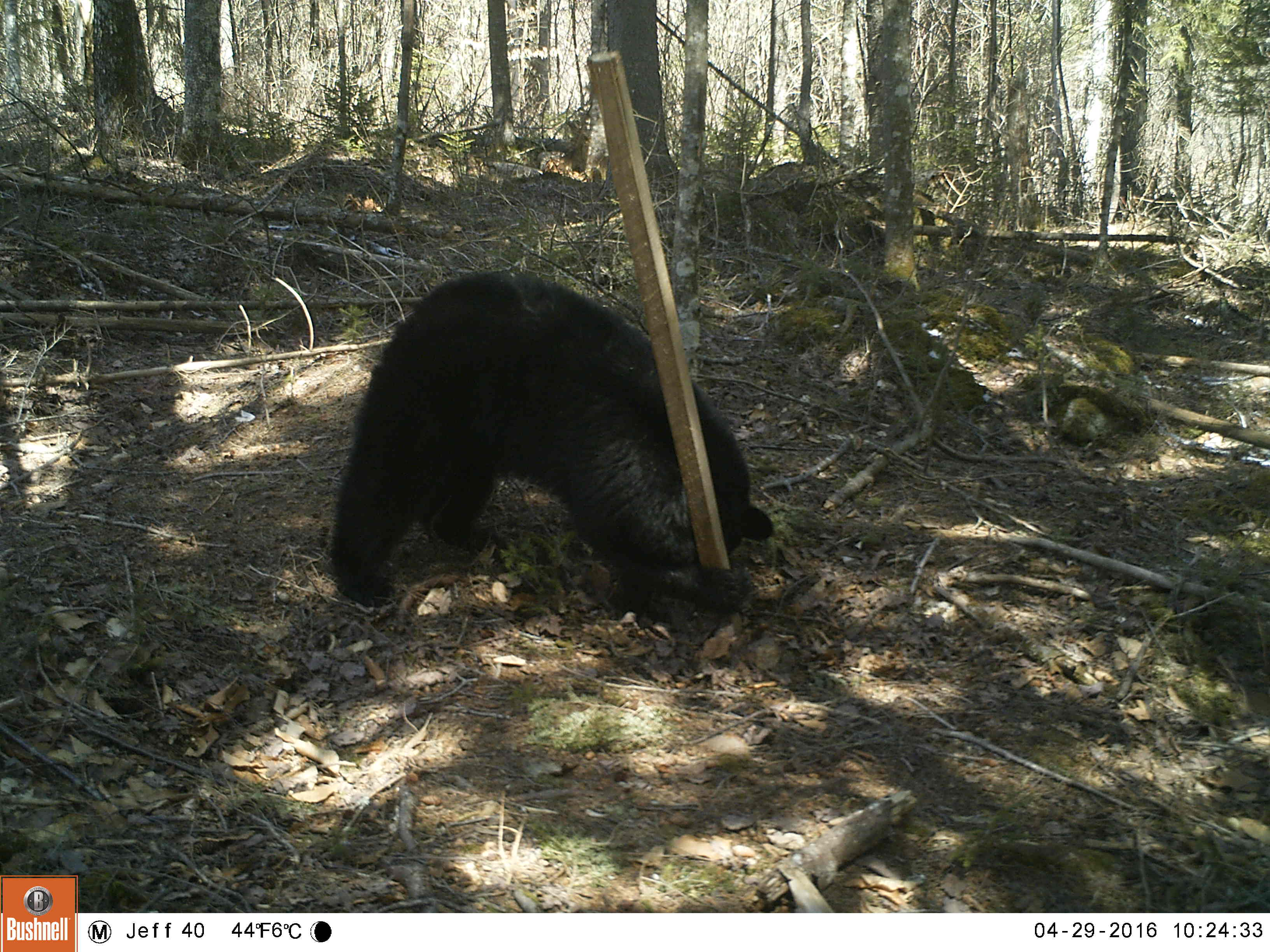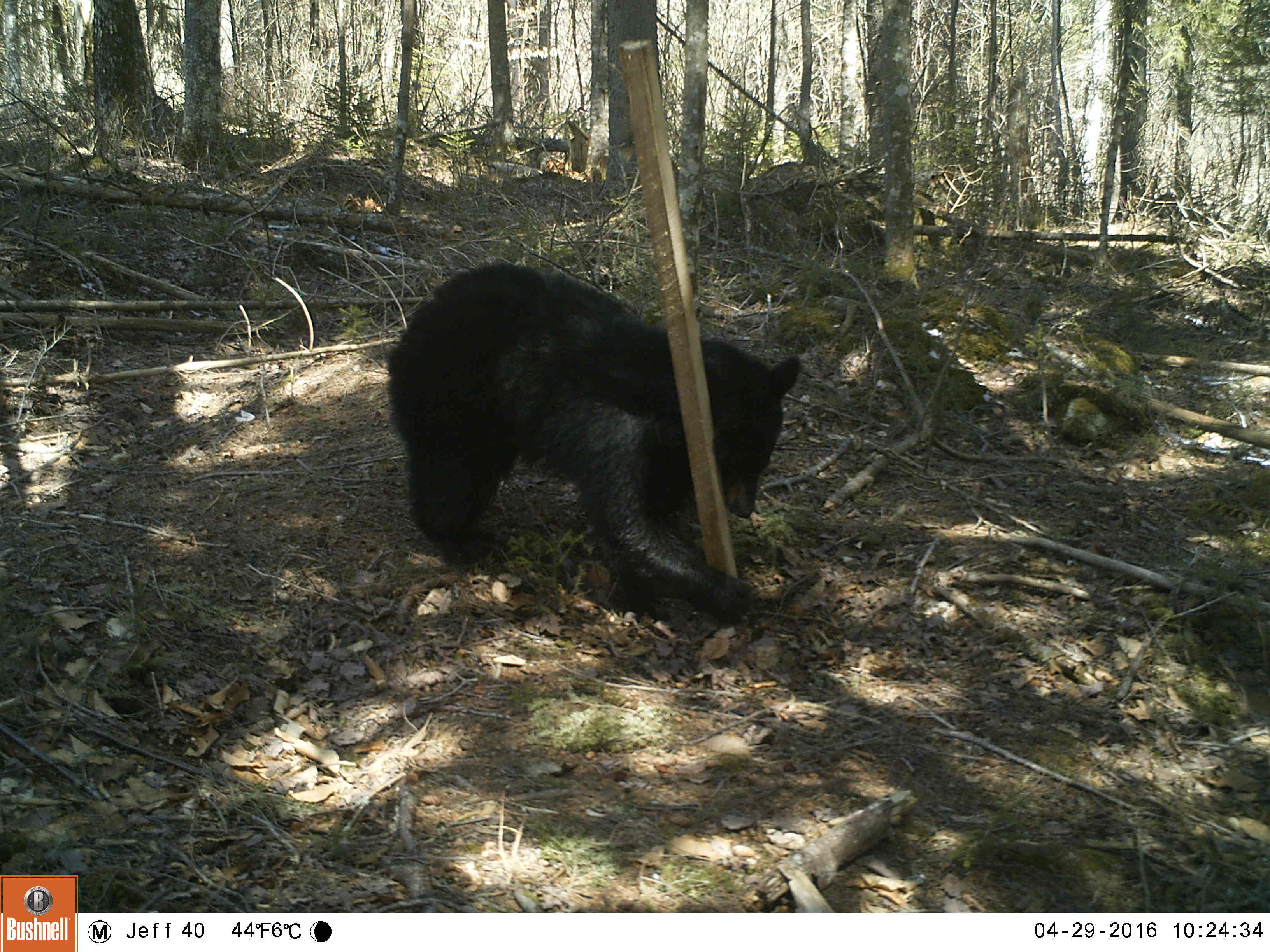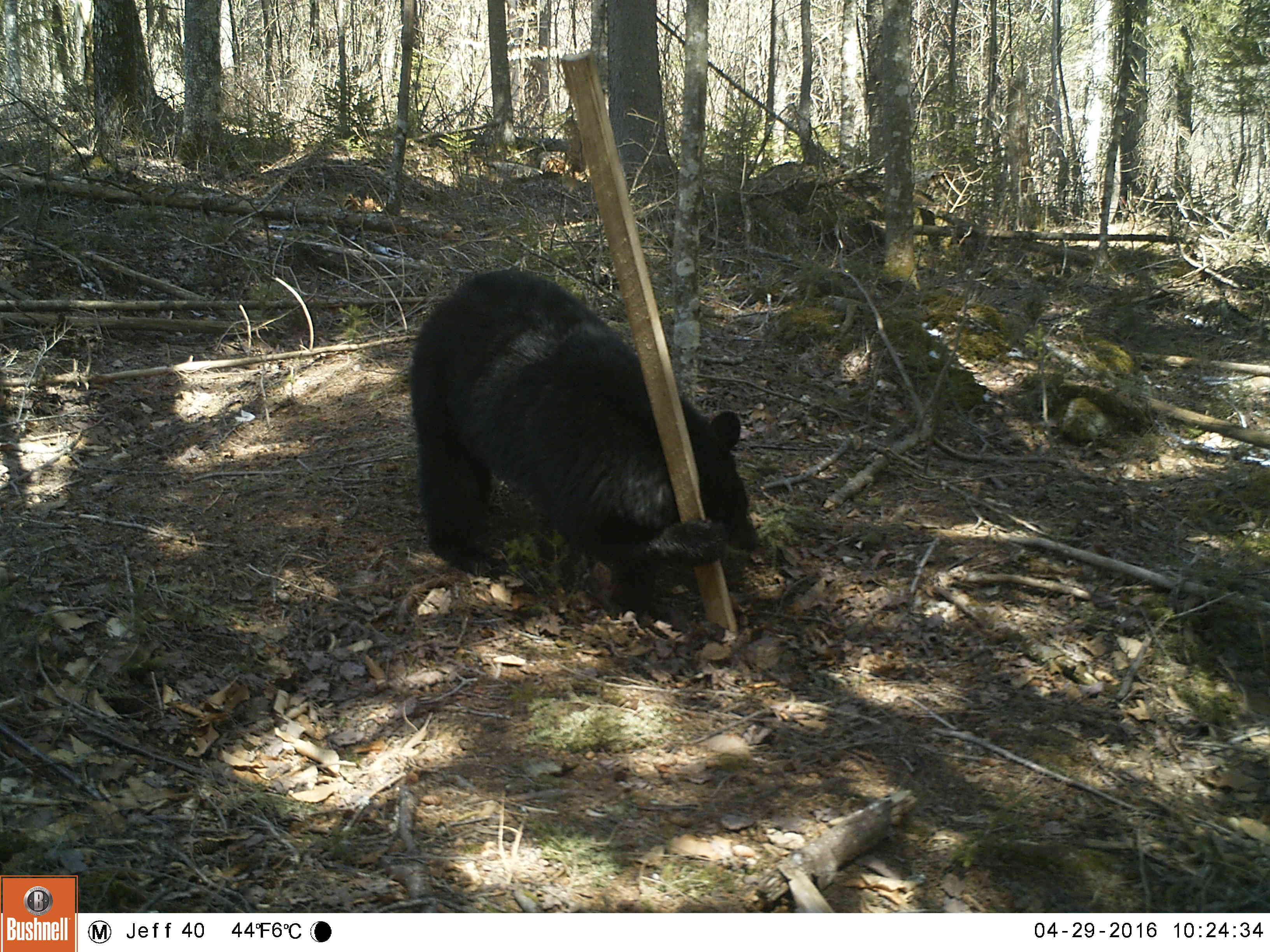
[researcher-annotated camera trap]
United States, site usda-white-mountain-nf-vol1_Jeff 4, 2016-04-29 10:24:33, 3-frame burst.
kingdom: Animalia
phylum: Chordata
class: Mammalia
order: Carnivora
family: Ursidae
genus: Ursus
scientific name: Ursus americanus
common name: black bear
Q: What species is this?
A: Black bear (Ursus americanus).